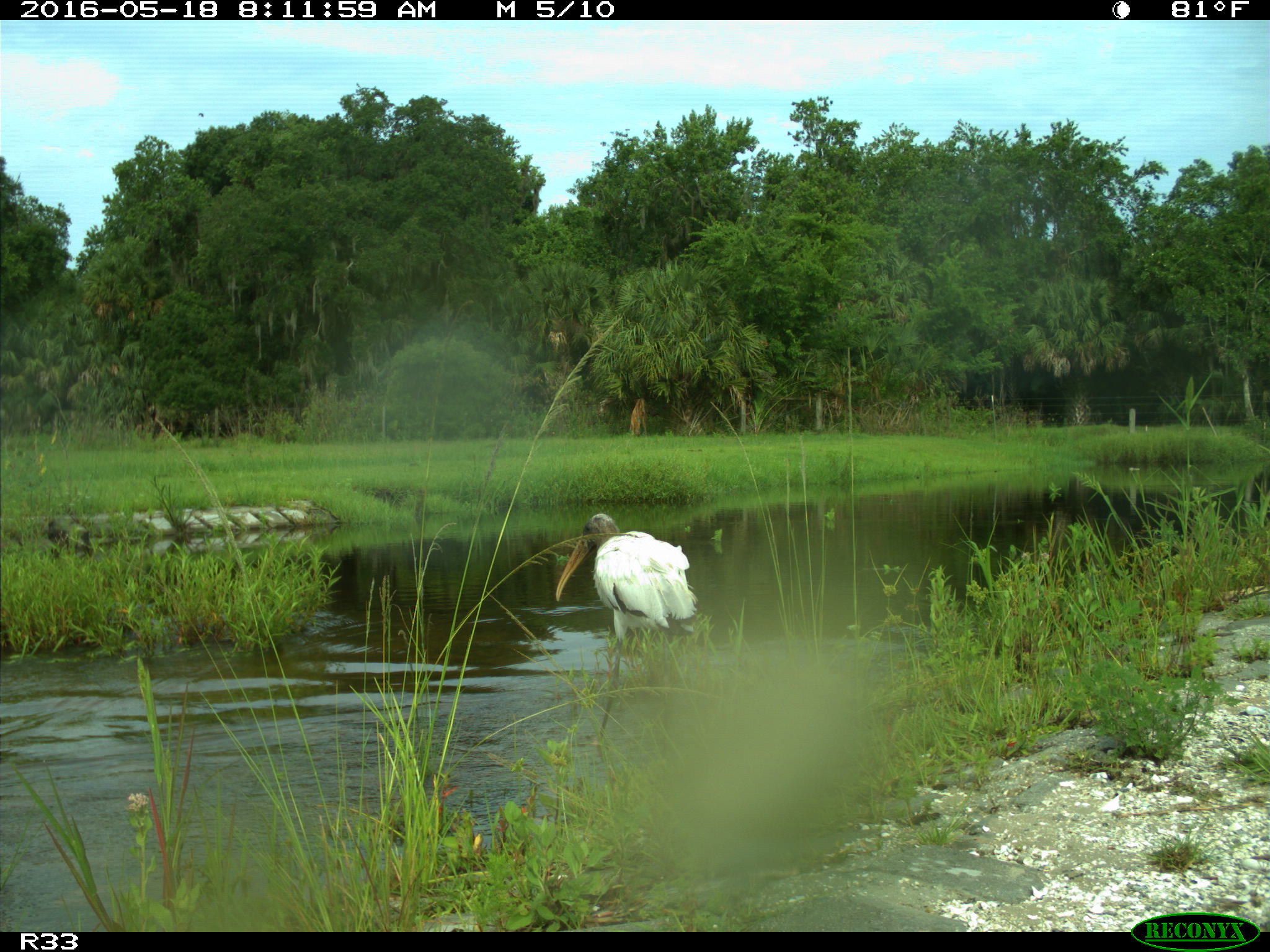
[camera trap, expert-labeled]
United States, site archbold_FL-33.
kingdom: Animalia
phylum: Chordata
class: Aves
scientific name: Aves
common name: birds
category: unidentified bird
Unidentified bird (birds) (Aves).